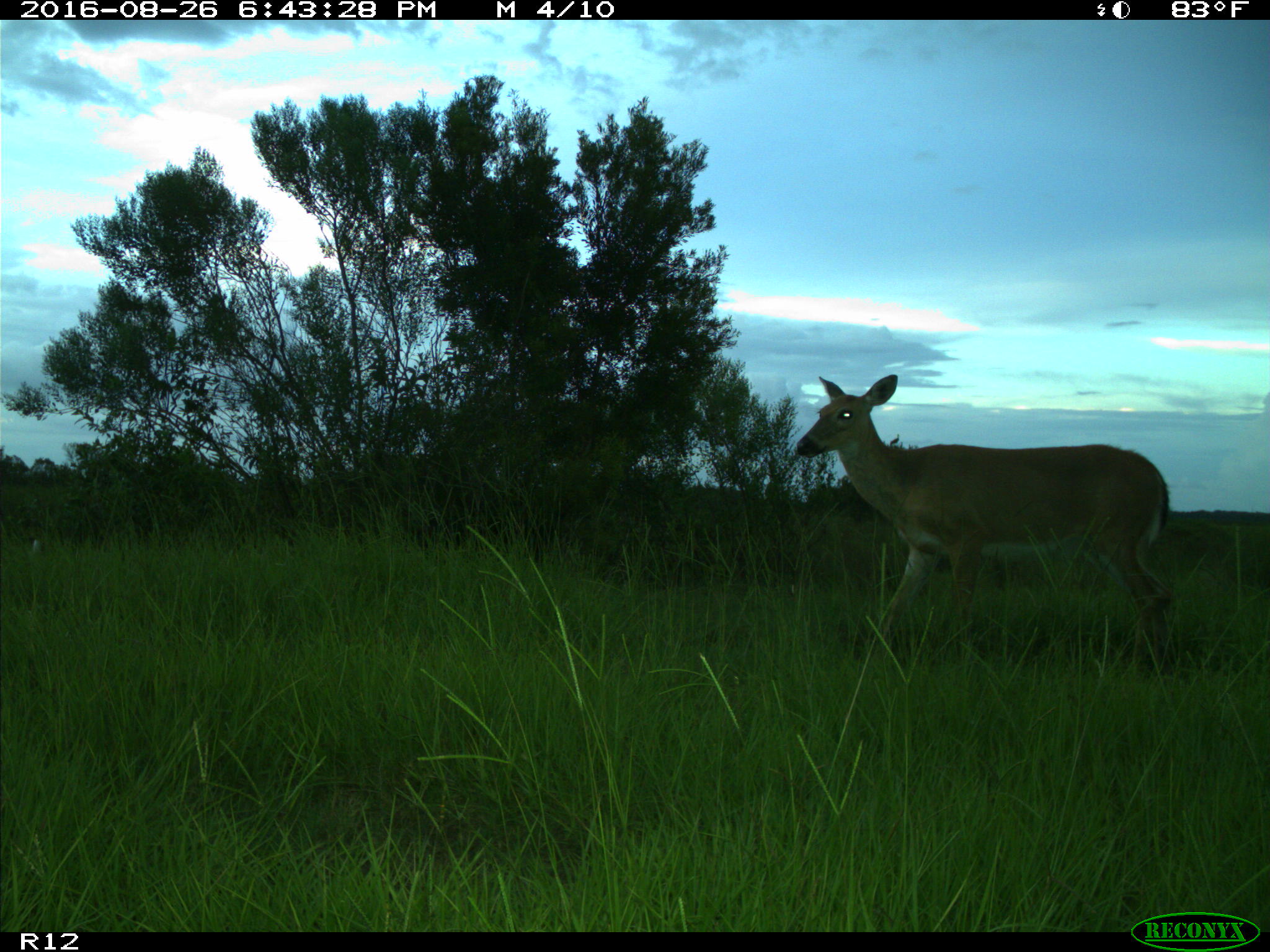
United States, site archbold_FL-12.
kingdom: Animalia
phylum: Chordata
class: Mammalia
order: Artiodactyla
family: Cervidae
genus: Odocoileus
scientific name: Odocoileus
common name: deer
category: unidentified deer